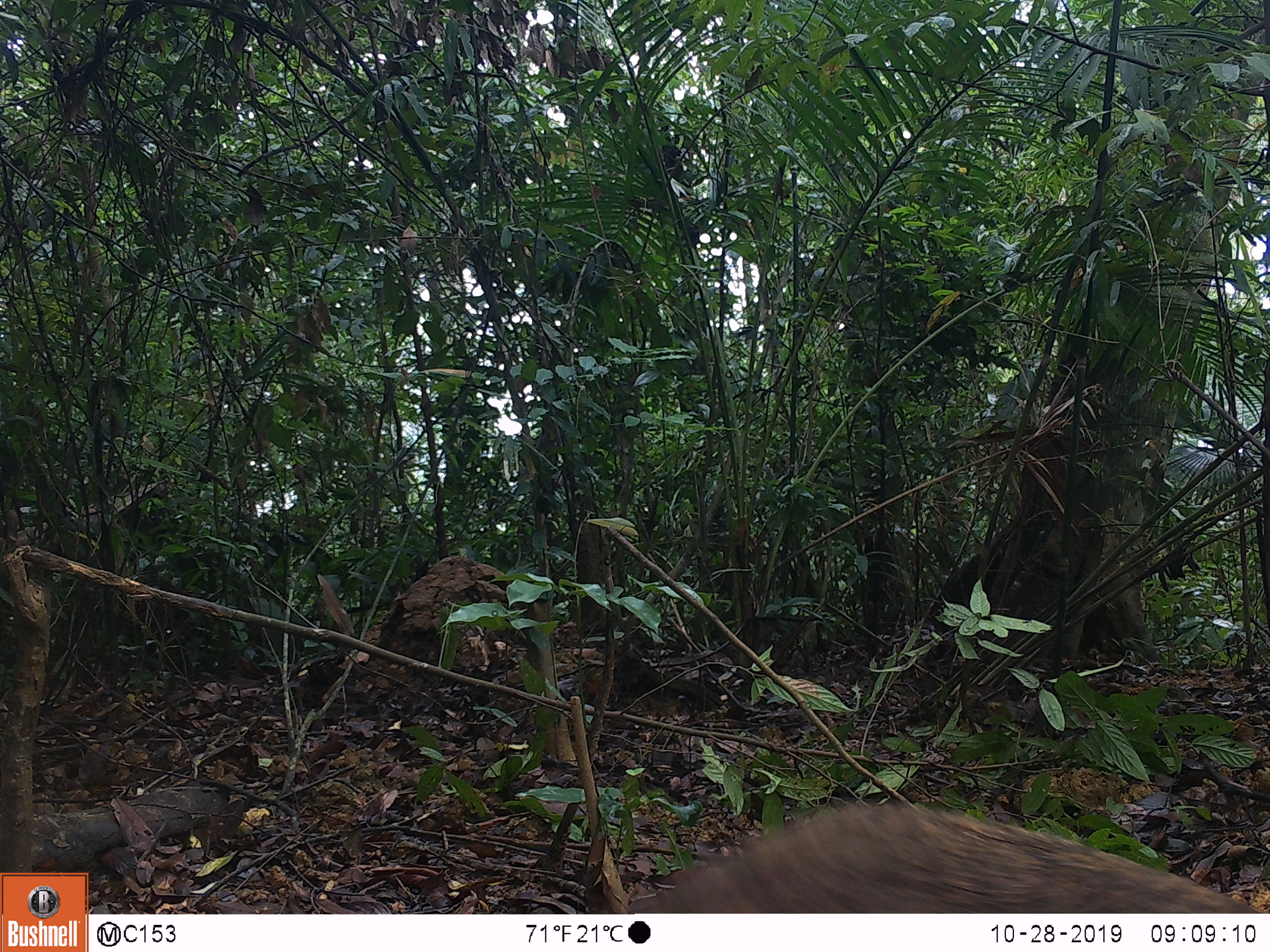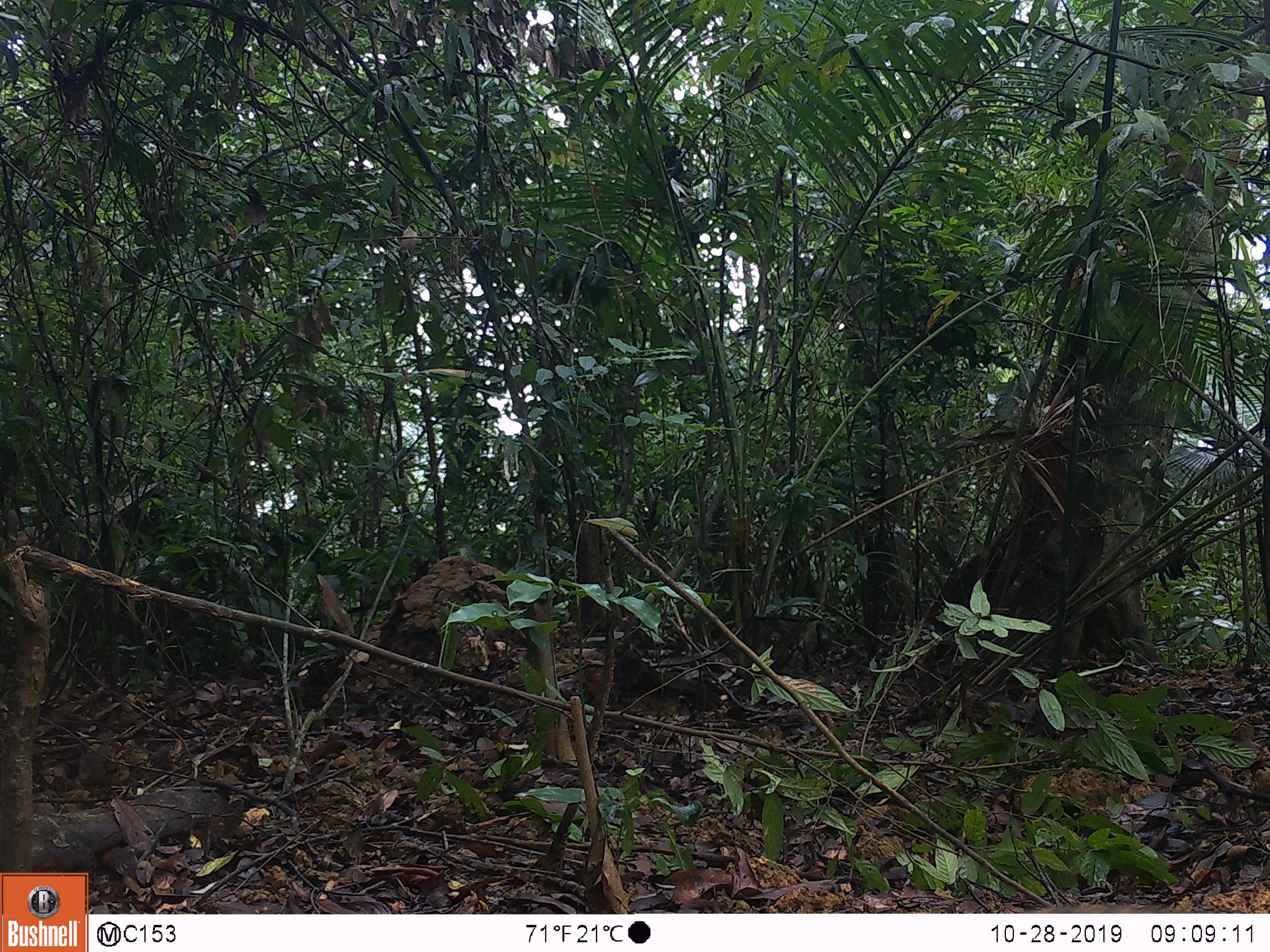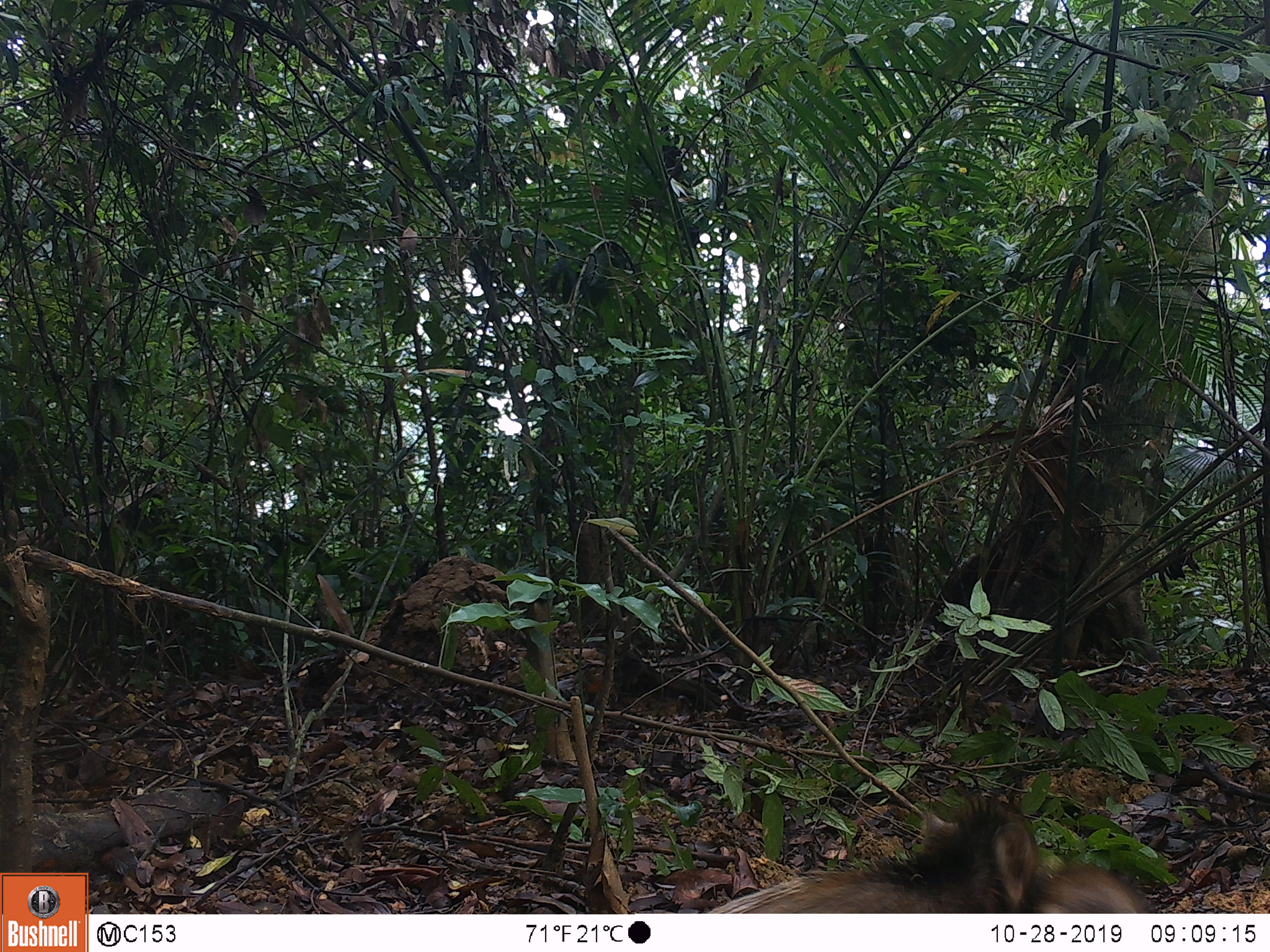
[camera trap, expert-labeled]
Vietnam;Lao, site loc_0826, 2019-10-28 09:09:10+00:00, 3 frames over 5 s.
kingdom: Animalia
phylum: Chordata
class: Mammalia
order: Artiodactyla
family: Suidae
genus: Sus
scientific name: Sus scrofa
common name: eurasian wild pig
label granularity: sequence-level